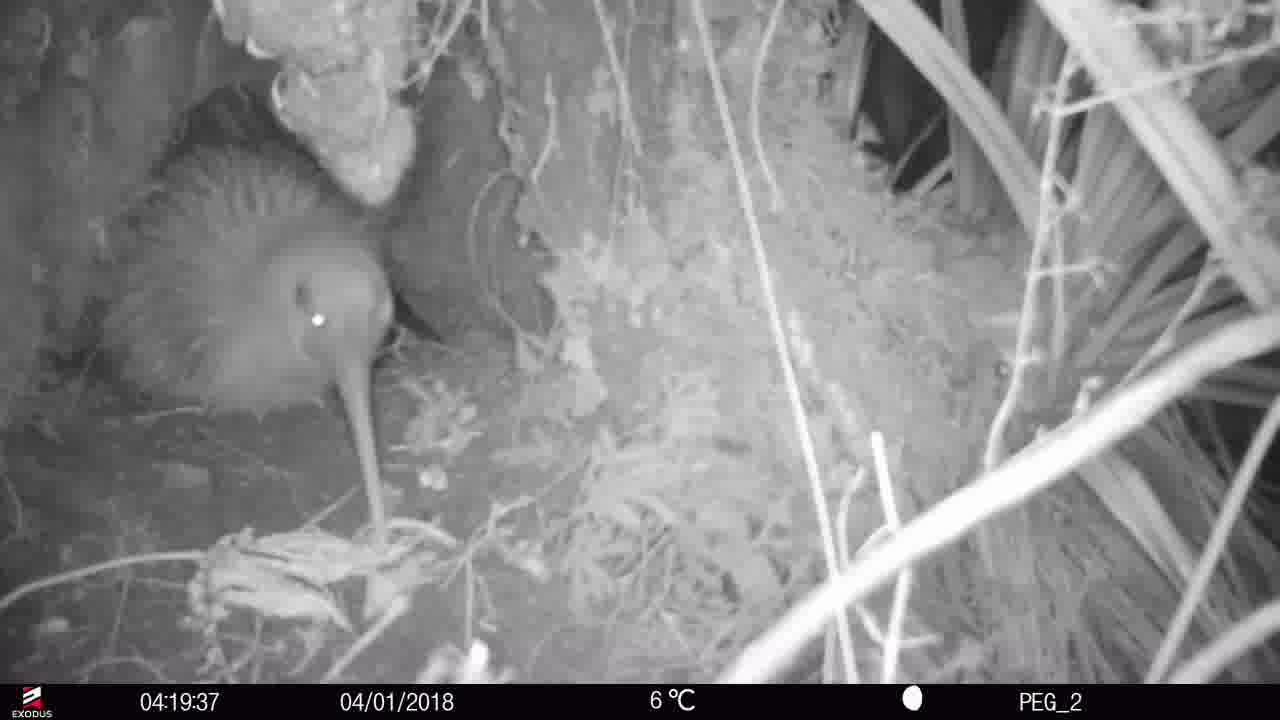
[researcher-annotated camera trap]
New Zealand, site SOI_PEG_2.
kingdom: Animalia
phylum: Chordata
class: Aves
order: Apterygiformes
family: Apterygidae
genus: Apteryx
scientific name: Apteryx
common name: kiwi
Kiwi (Apteryx).